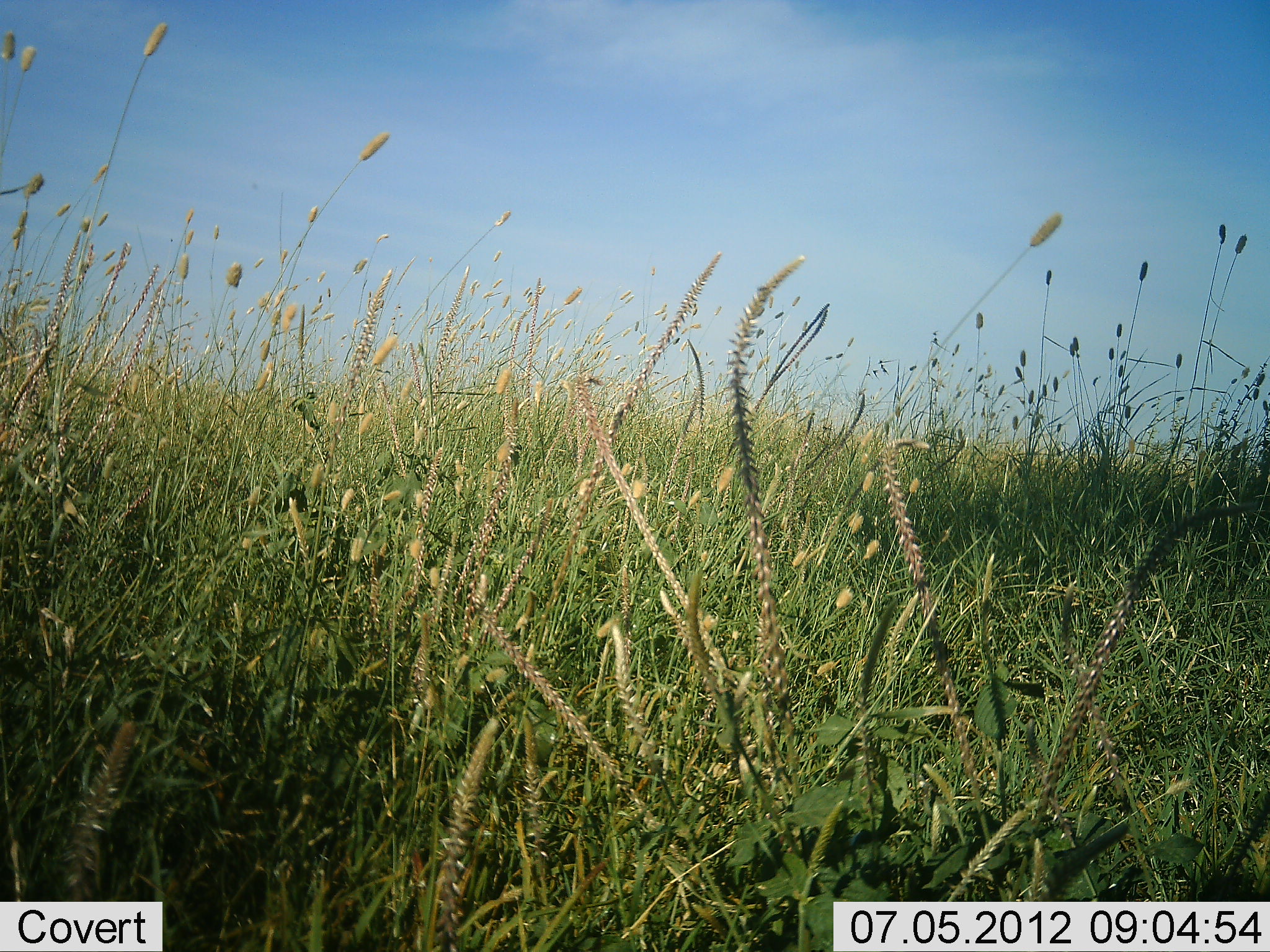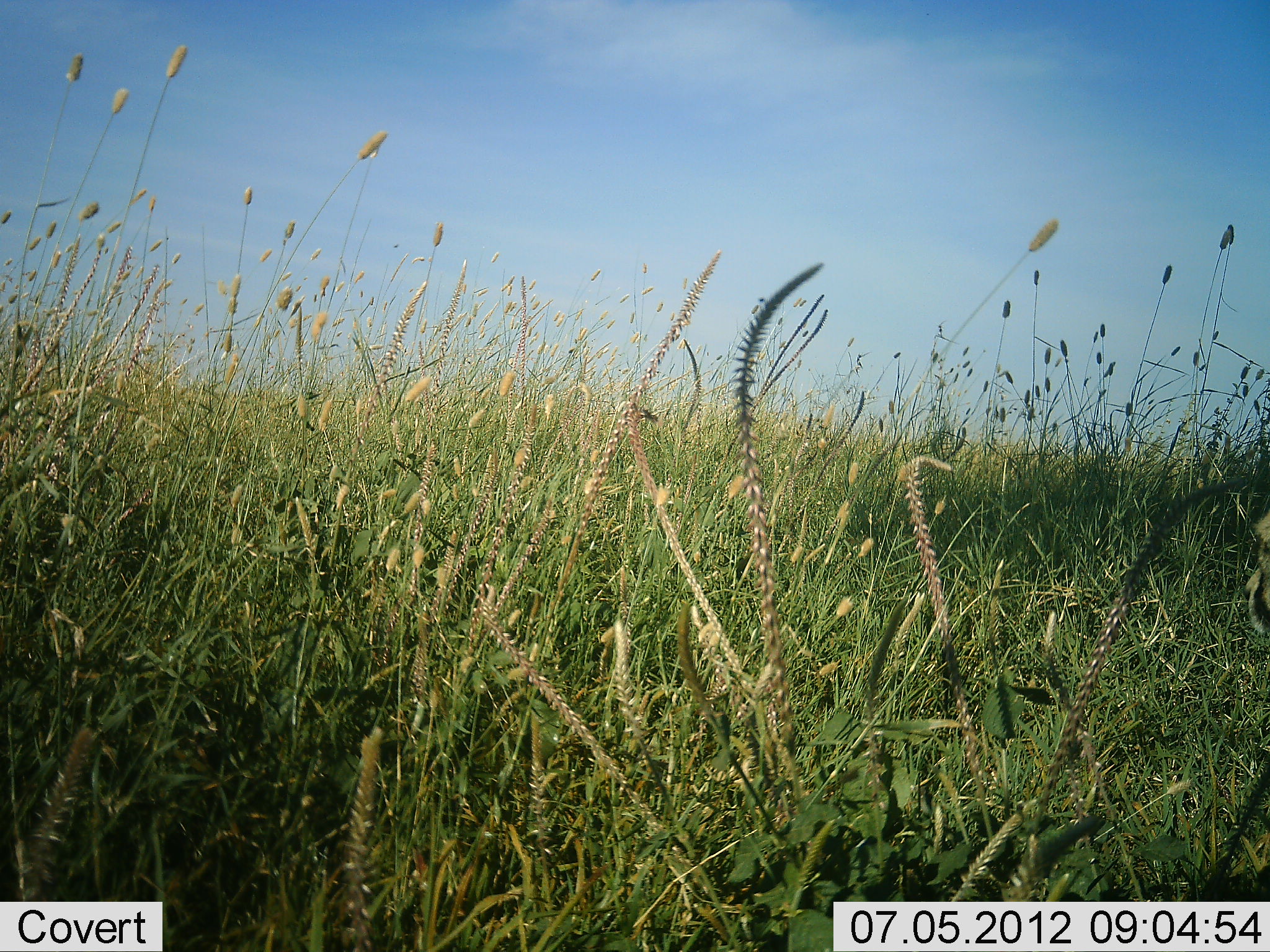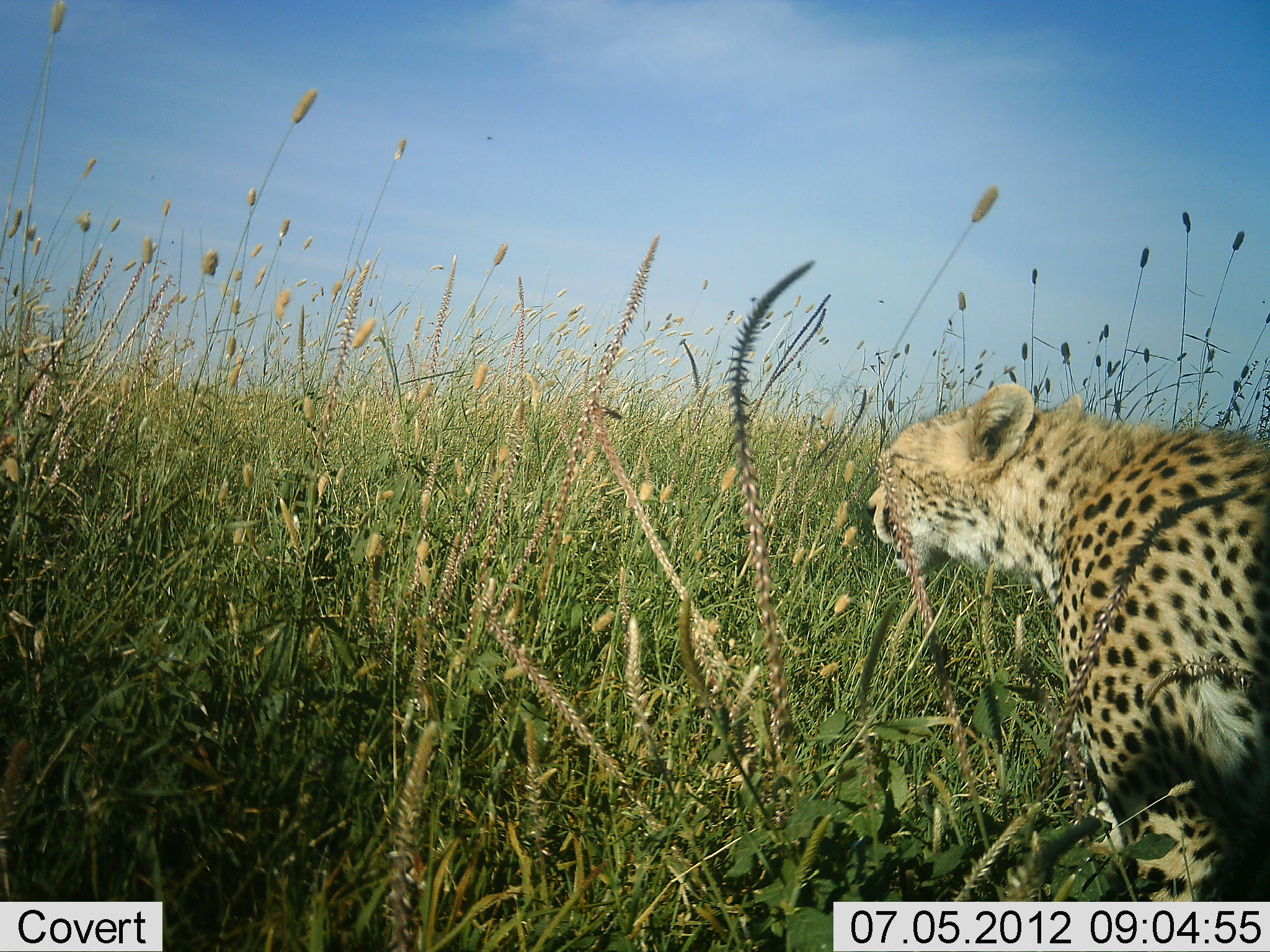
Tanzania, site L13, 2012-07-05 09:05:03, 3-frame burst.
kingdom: Animalia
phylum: Chordata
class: Mammalia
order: Carnivora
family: Felidae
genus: Acinonyx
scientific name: Acinonyx jubatus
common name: cheetah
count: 1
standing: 0%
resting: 0%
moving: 100%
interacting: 0%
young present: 0%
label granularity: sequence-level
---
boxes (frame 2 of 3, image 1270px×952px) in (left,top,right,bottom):
animal: (1239,504,1270,648)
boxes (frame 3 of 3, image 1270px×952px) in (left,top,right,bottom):
animal: (864,383,1270,901)